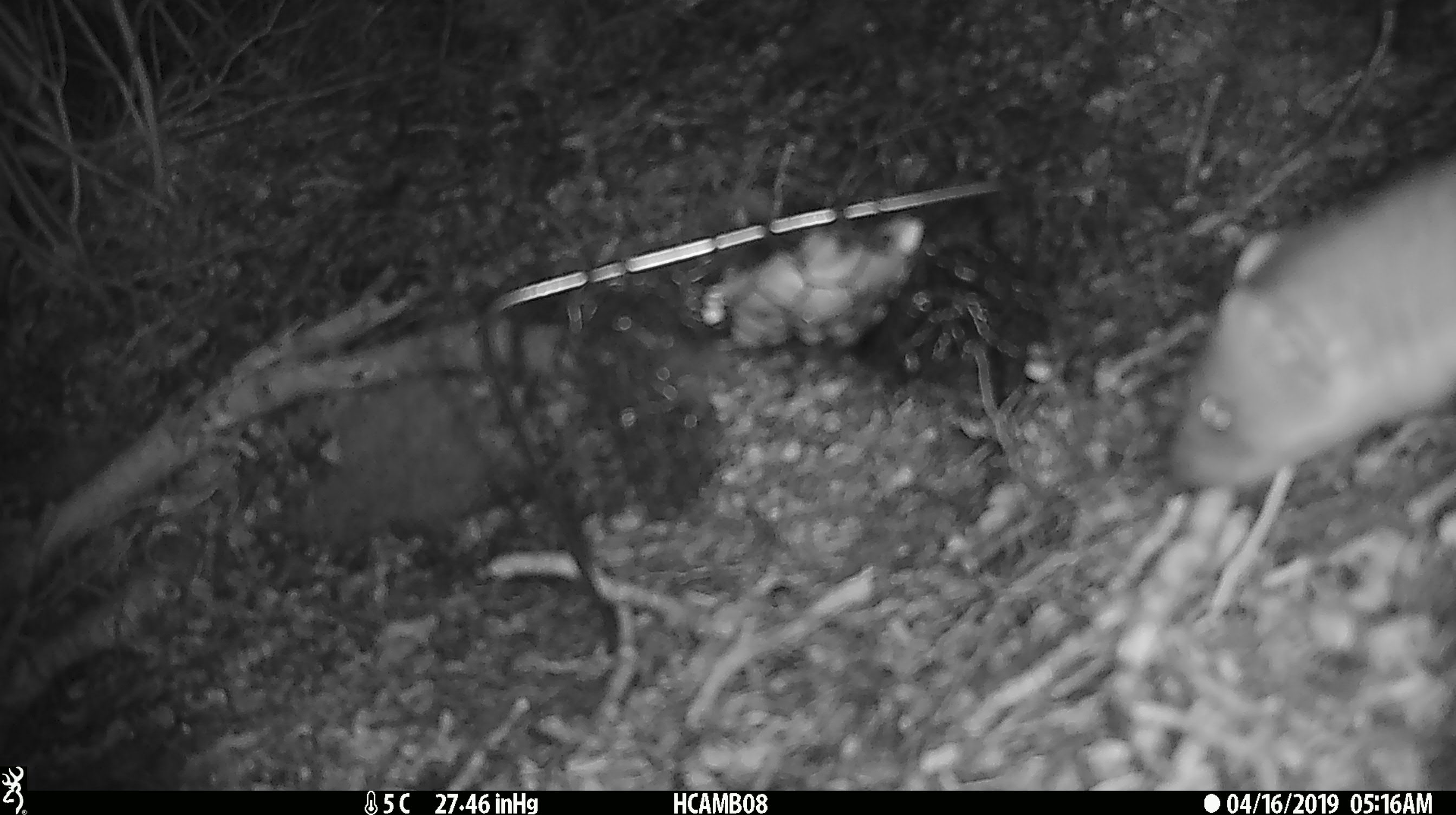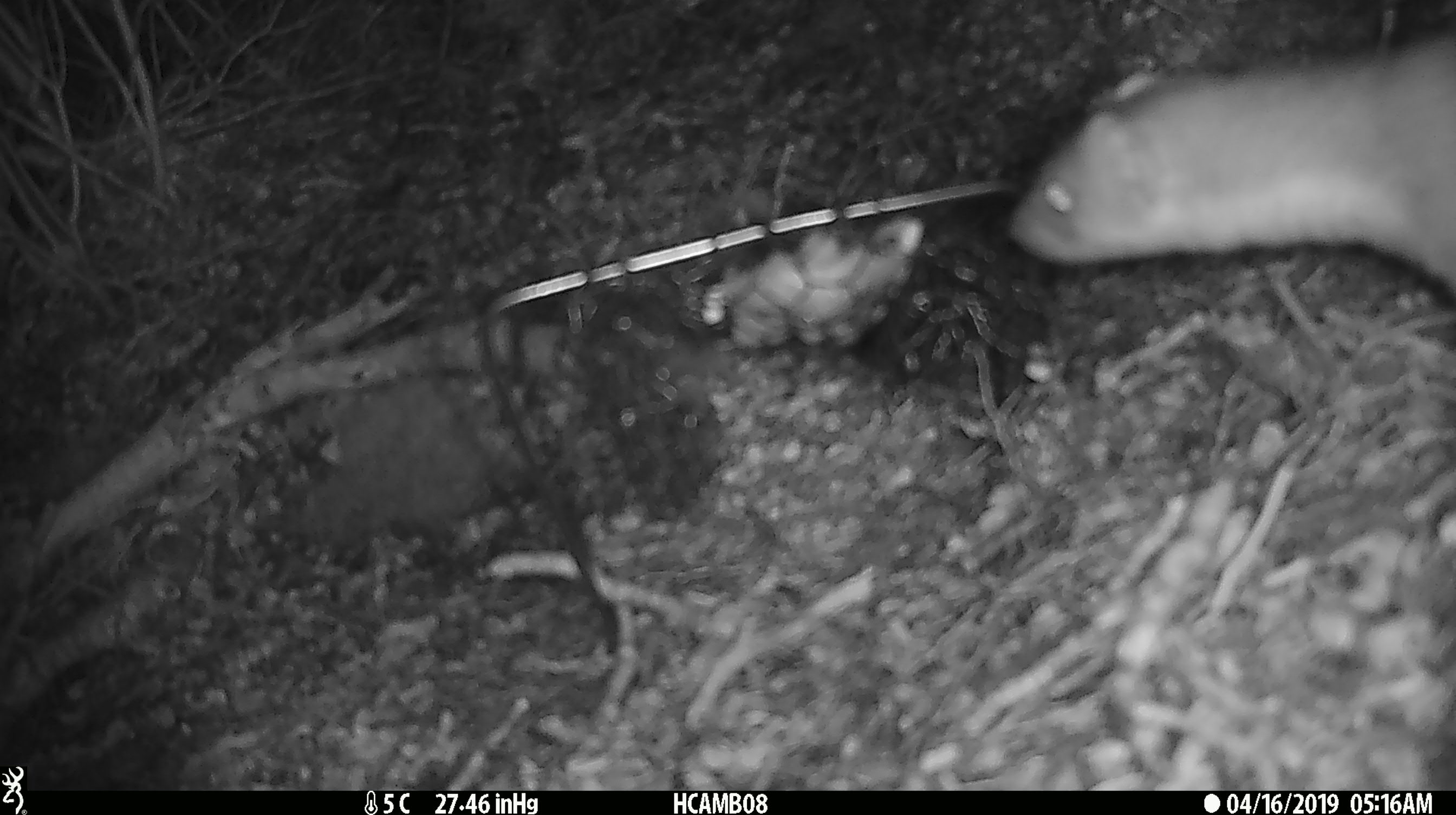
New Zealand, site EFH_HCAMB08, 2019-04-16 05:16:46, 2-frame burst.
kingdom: Animalia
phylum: Chordata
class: Mammalia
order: Carnivora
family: Mustelidae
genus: Mustela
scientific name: Mustela erminea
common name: stoat